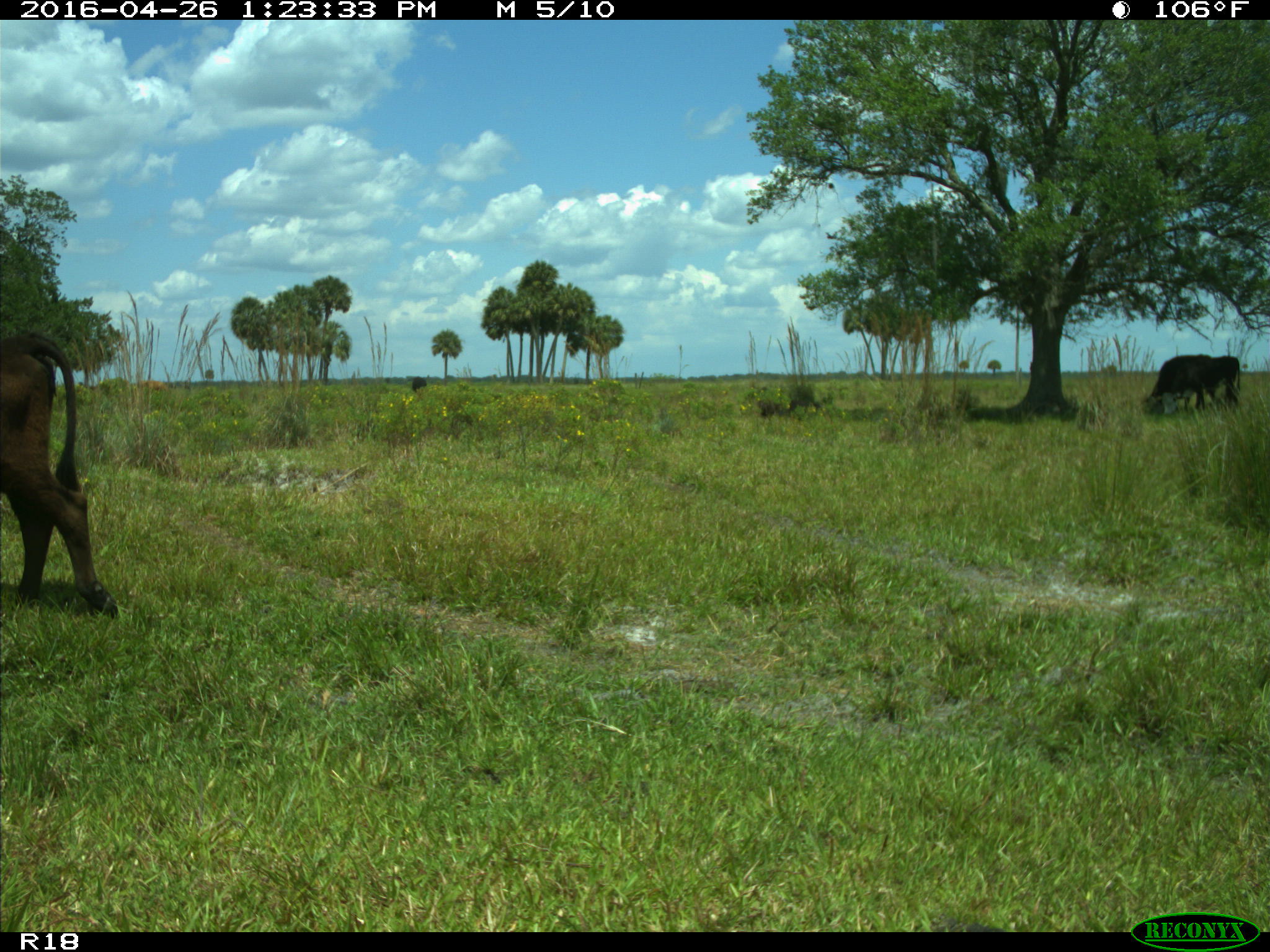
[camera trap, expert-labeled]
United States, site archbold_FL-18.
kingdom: Animalia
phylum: Chordata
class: Mammalia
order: Artiodactyla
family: Bovidae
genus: Bos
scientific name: Bos taurus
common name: domestic cow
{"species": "Bos taurus (domestic cow)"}